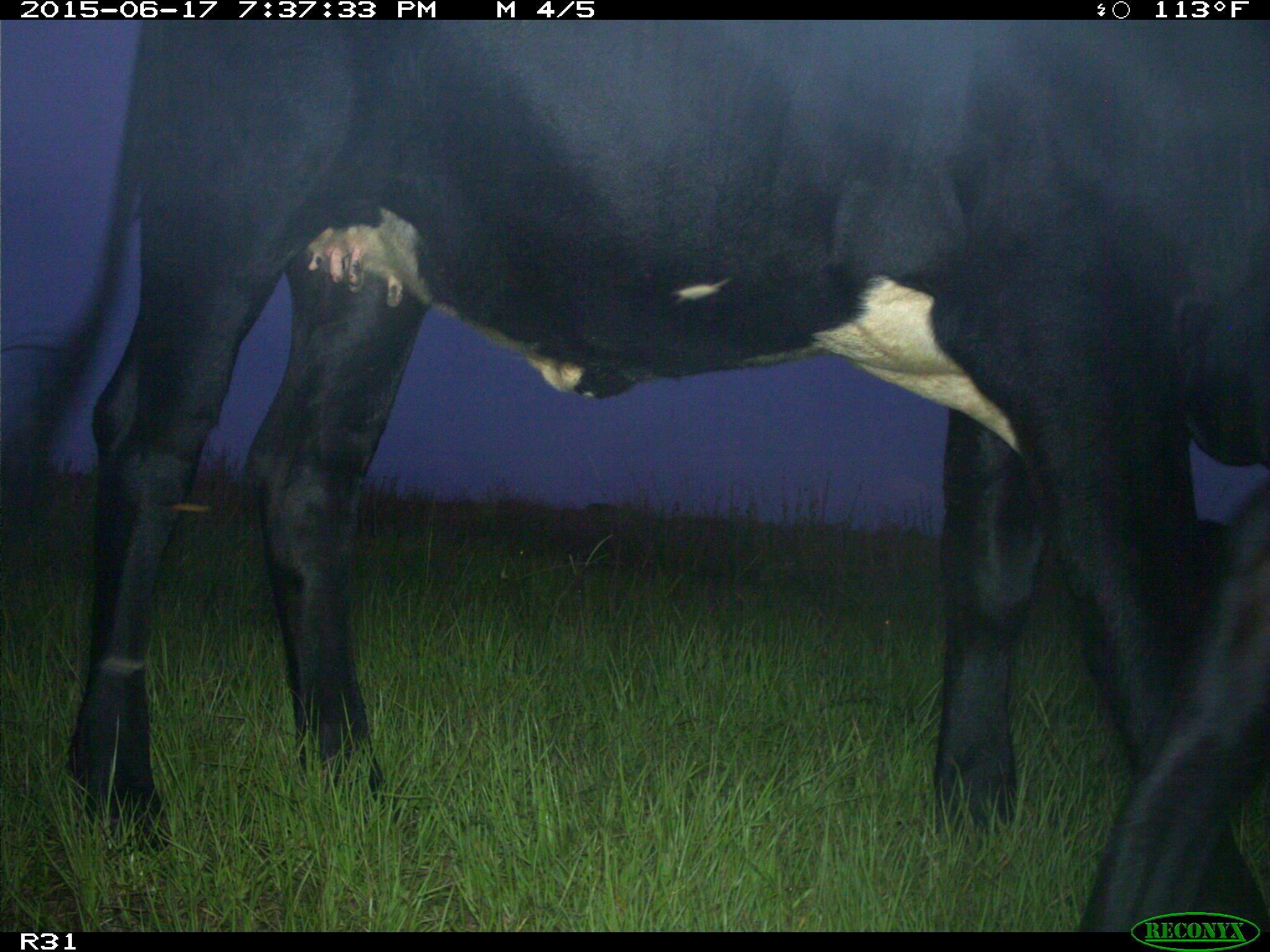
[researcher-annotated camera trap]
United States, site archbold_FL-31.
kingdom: Animalia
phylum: Chordata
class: Mammalia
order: Artiodactyla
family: Bovidae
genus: Bos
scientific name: Bos taurus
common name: domestic cow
Bos taurus (domestic cow).